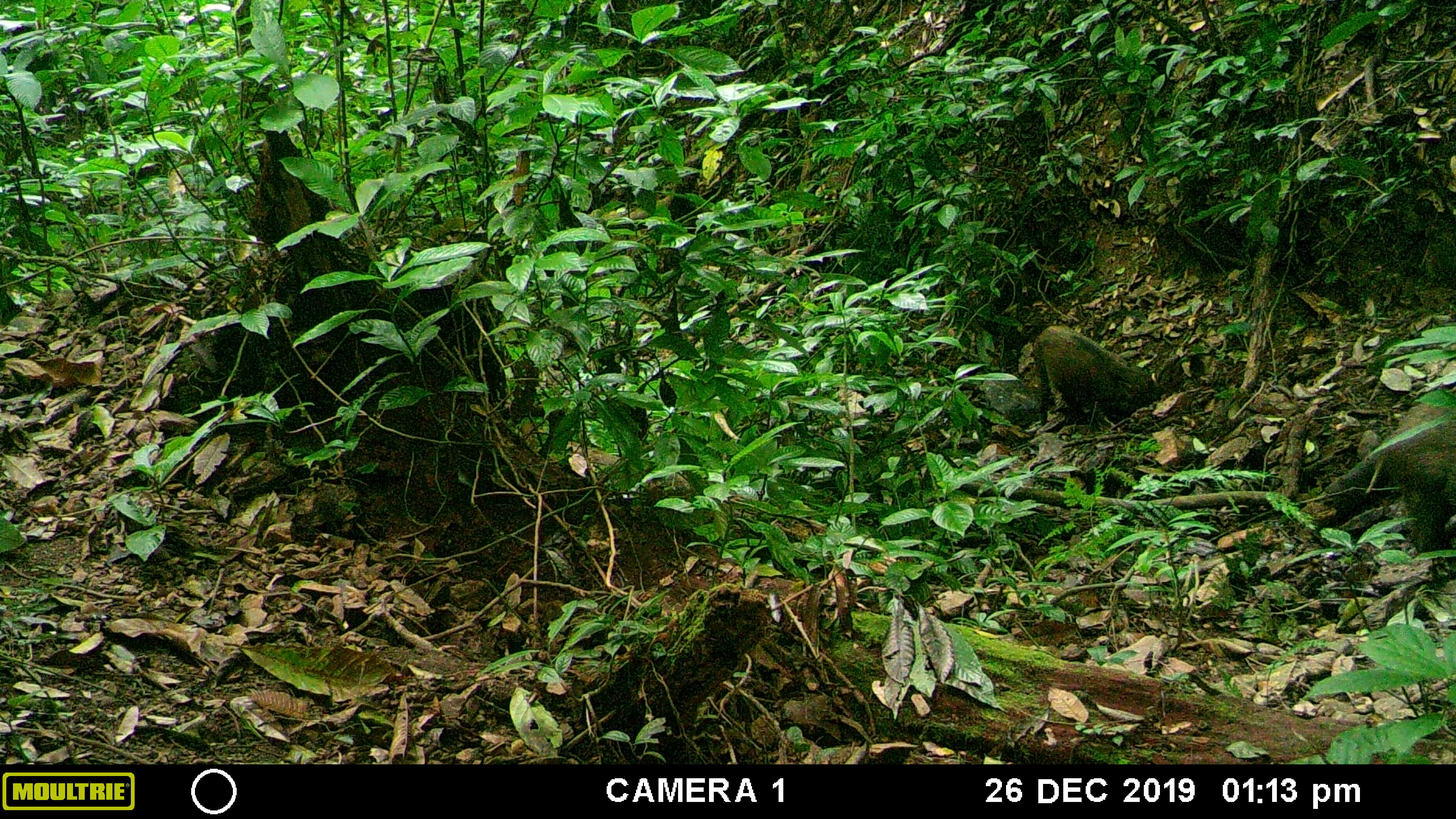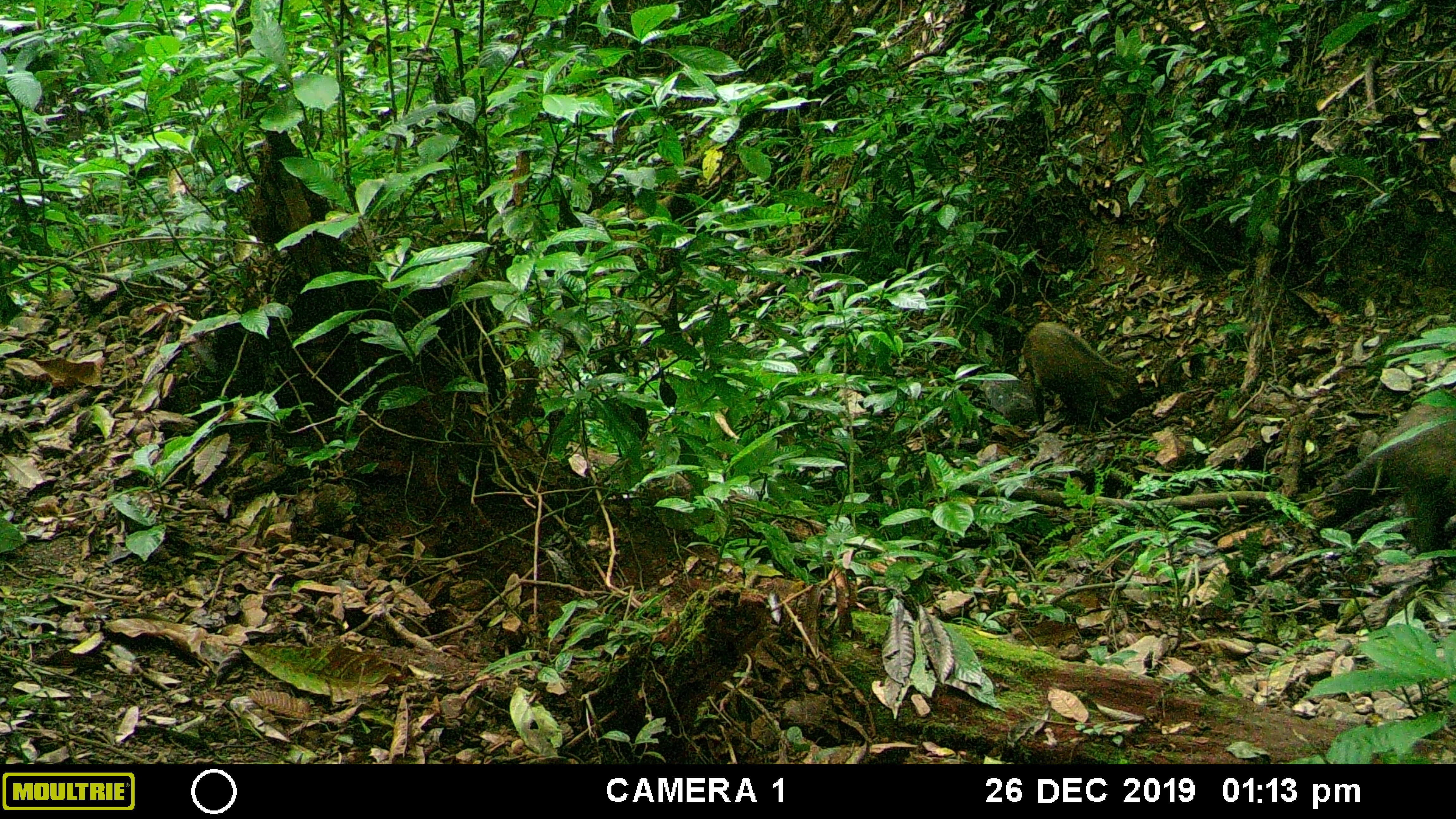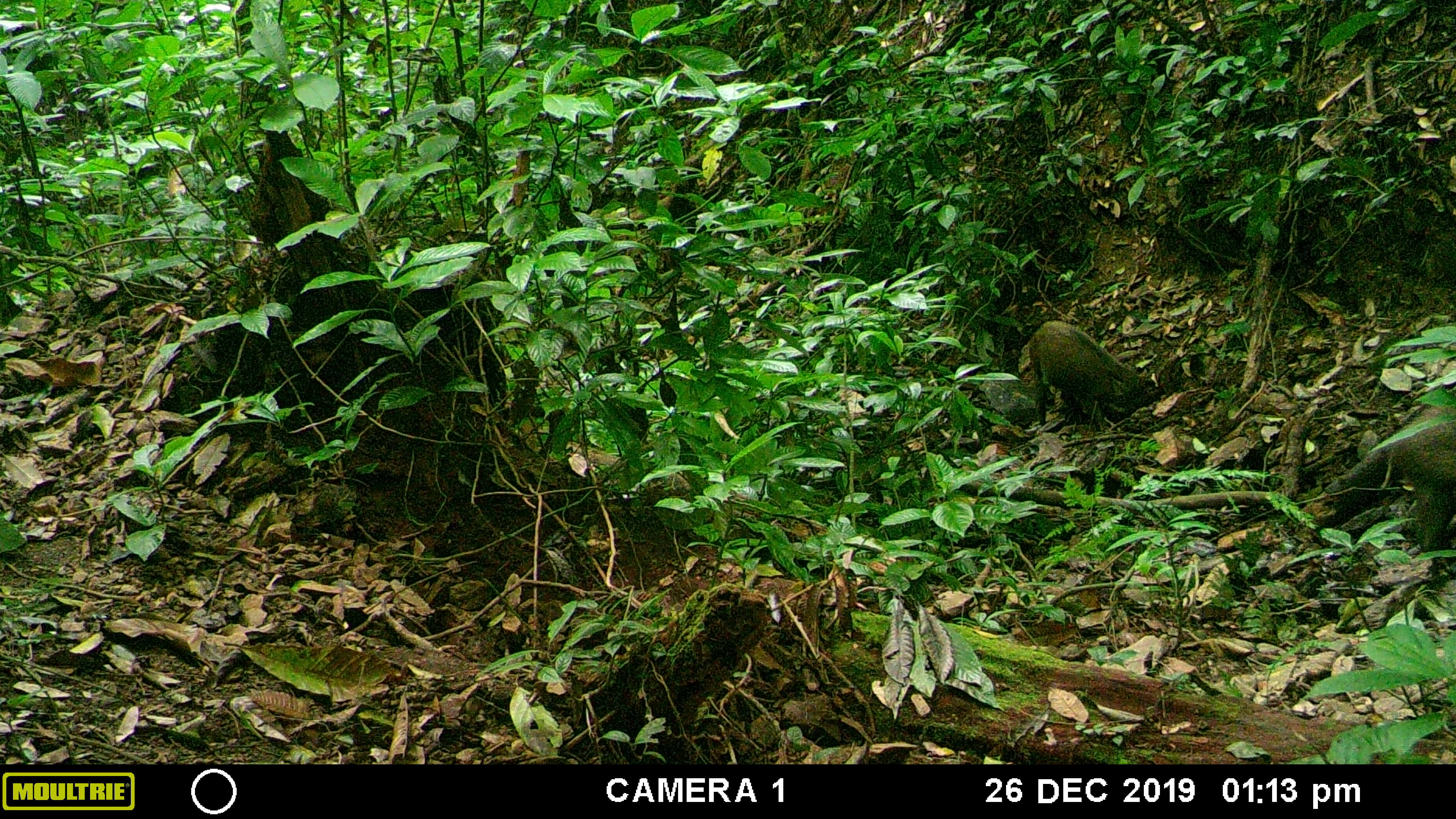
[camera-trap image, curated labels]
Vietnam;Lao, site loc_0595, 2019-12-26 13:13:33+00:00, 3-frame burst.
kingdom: Animalia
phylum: Chordata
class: Mammalia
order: Artiodactyla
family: Suidae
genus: Sus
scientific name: Sus scrofa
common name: eurasian wild pig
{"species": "eurasian wild pig (Sus scrofa)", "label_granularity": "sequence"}